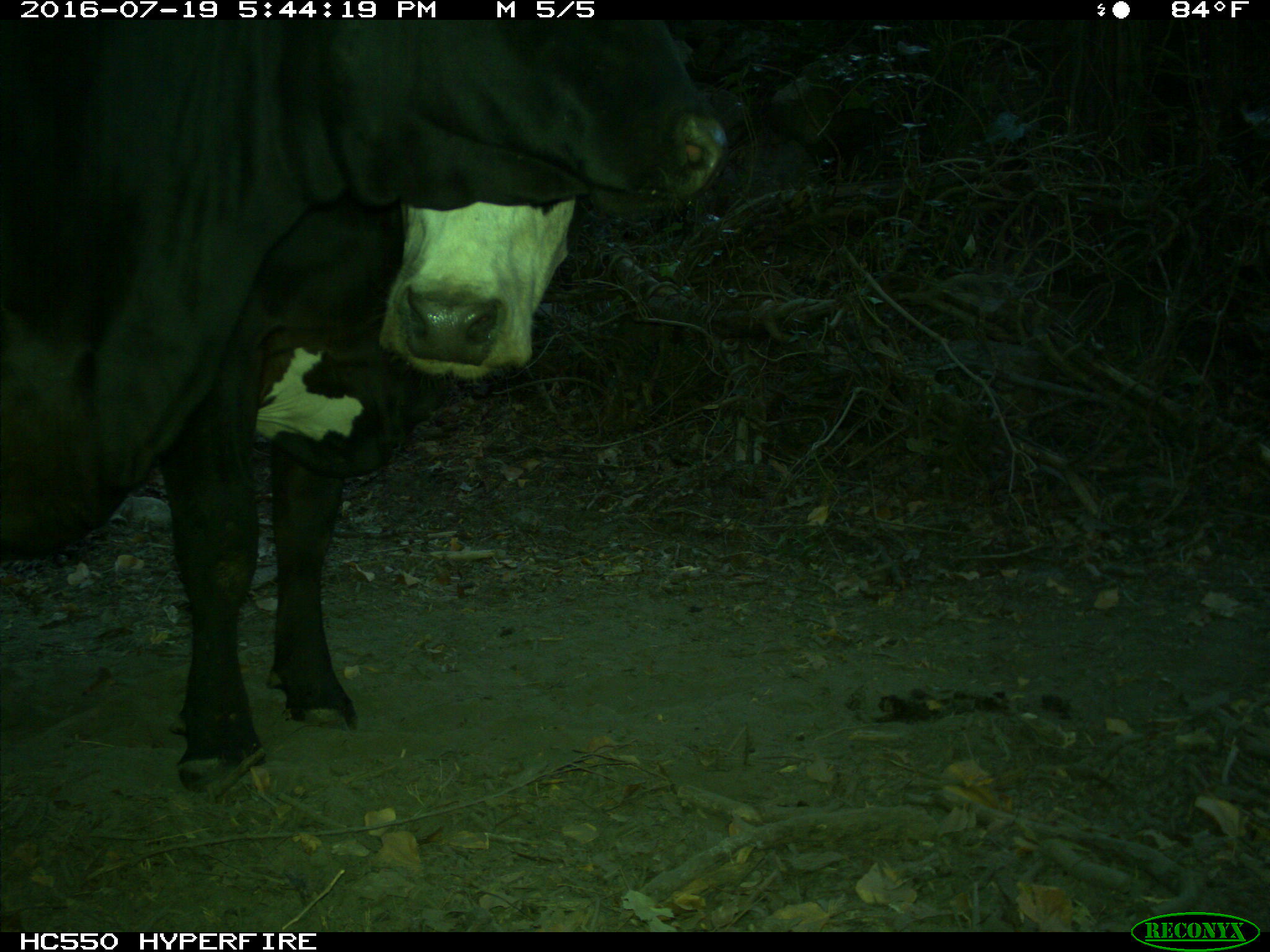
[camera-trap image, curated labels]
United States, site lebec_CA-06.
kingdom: Animalia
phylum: Chordata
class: Mammalia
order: Artiodactyla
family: Bovidae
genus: Bos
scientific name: Bos taurus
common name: domestic cow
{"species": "Bos taurus (domestic cow)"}